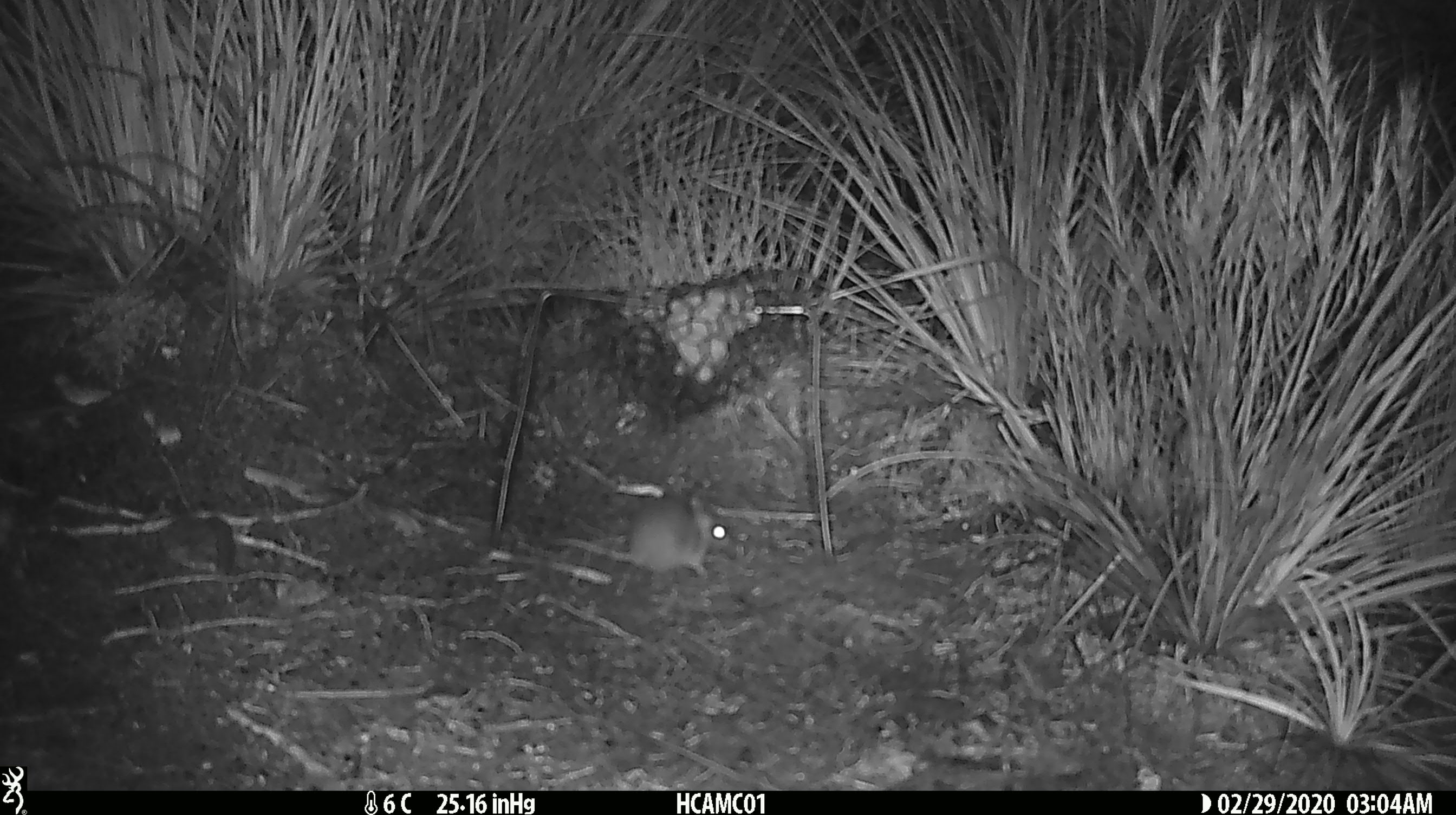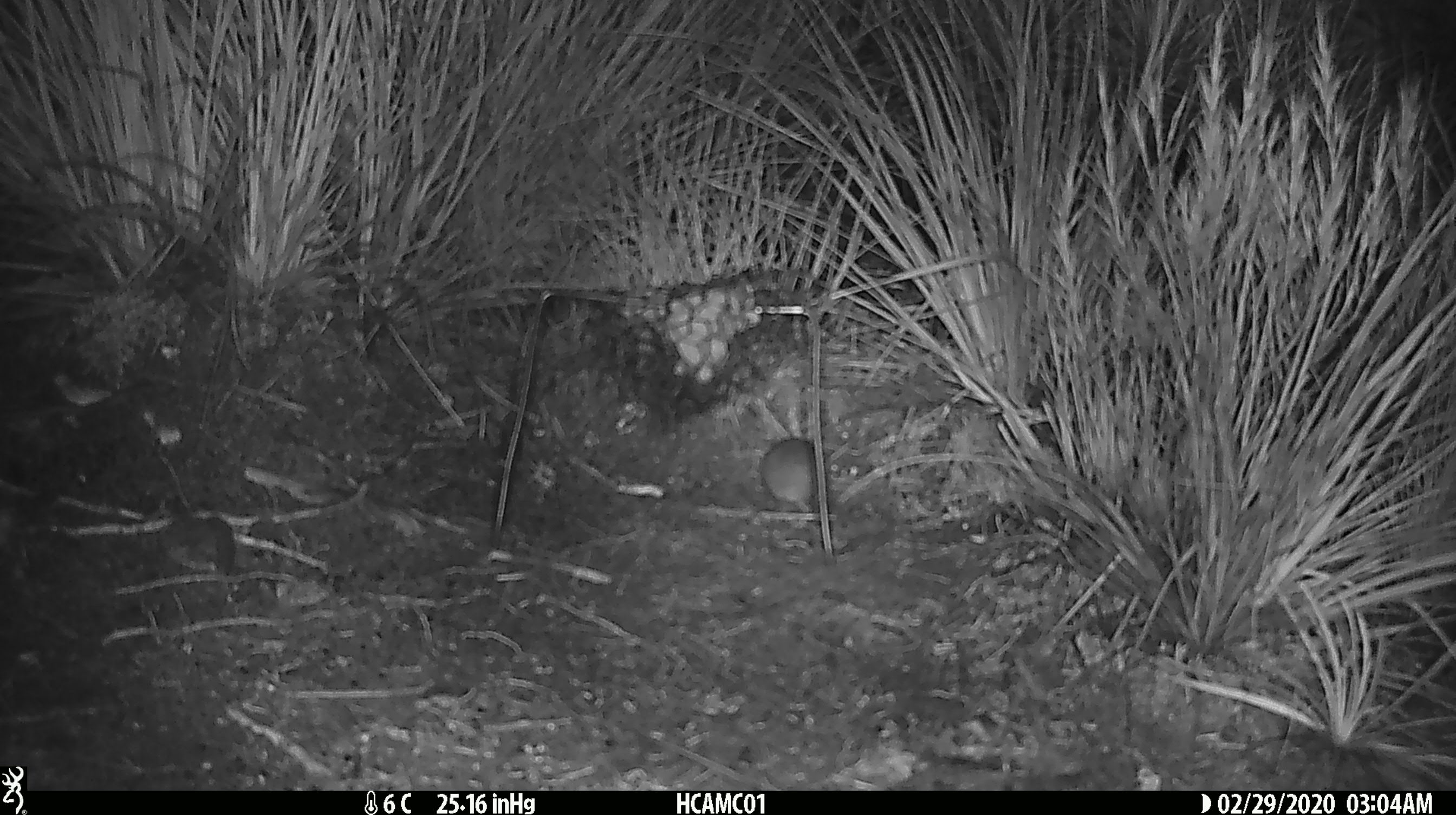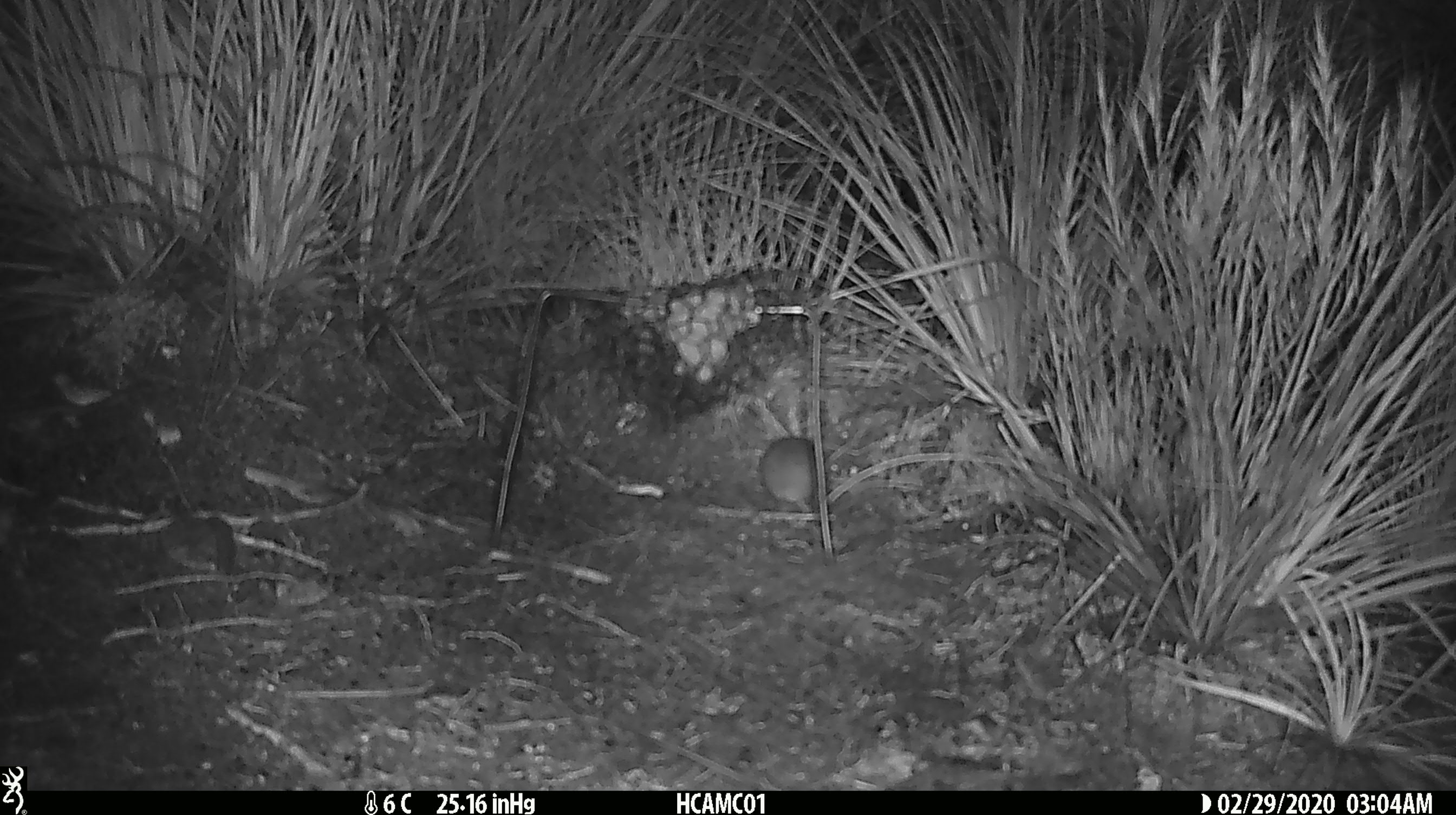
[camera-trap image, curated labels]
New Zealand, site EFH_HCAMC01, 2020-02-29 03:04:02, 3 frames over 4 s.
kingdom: Animalia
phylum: Chordata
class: Mammalia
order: Rodentia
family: Muridae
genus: Mus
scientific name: Mus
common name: mouse